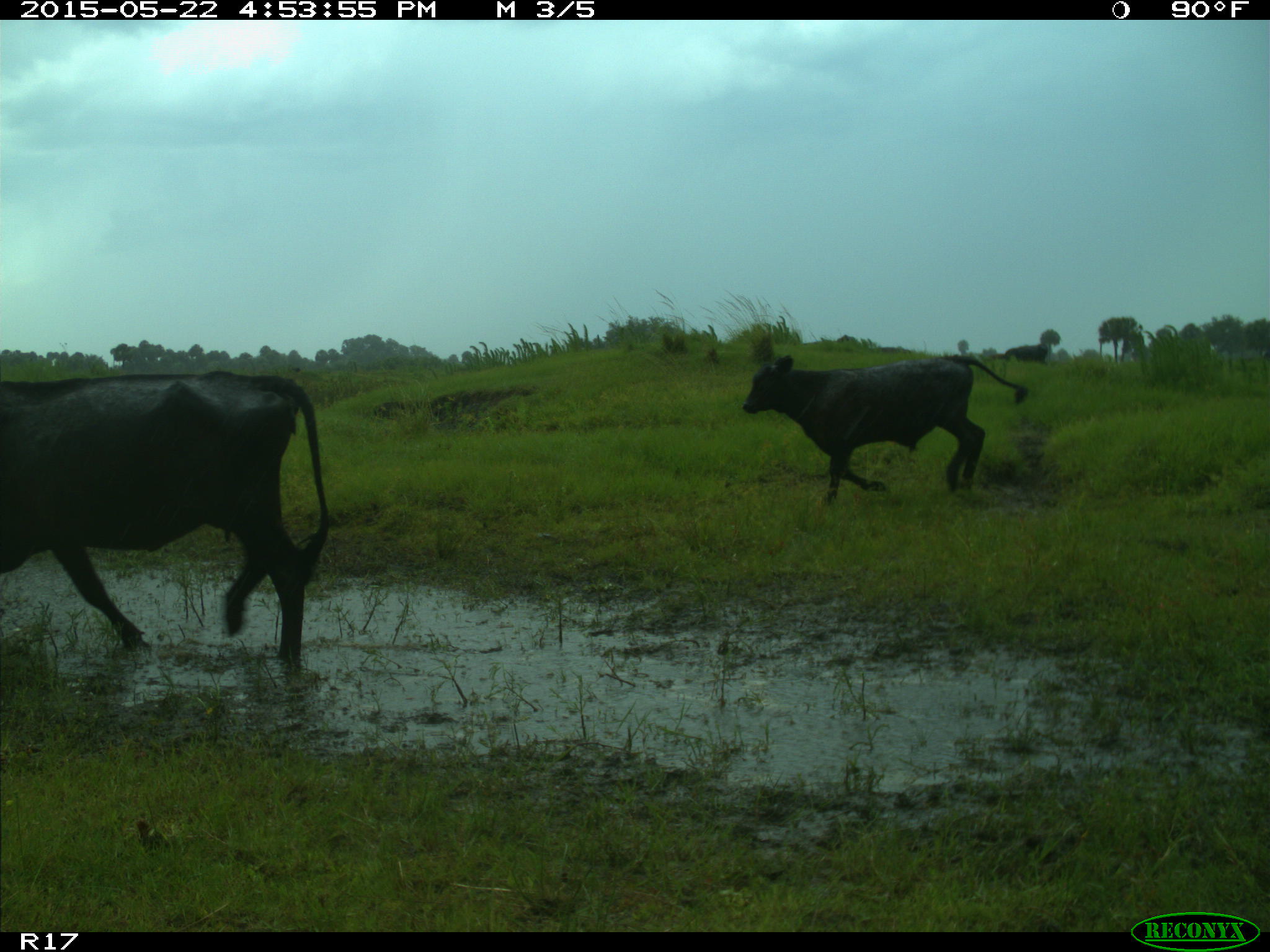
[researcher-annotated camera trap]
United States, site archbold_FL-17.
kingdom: Animalia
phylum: Chordata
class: Mammalia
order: Artiodactyla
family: Bovidae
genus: Bos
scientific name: Bos taurus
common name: domestic cow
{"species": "Bos taurus (domestic cow)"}